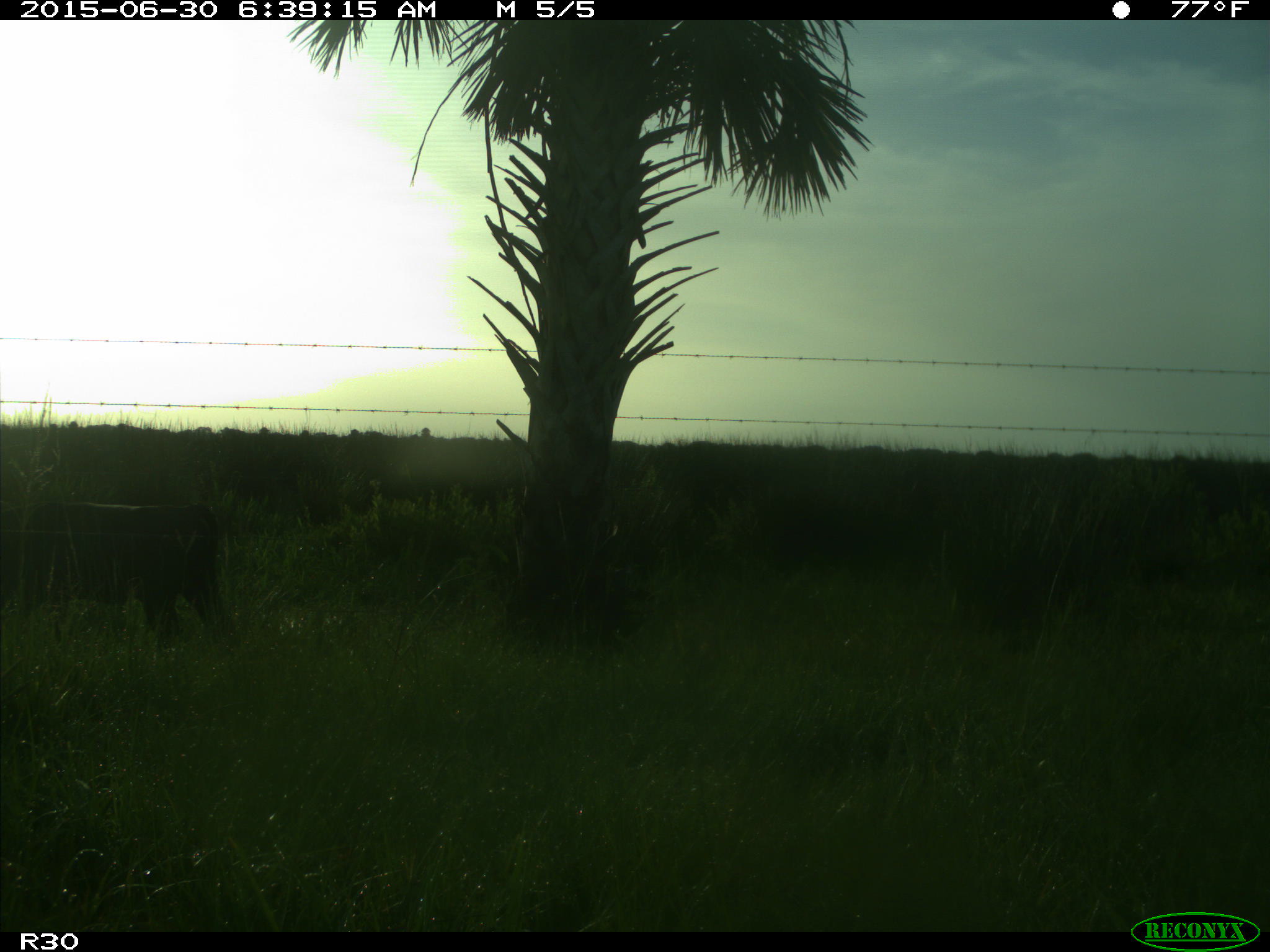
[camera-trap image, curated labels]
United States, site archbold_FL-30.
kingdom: Animalia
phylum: Chordata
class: Mammalia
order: Artiodactyla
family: Bovidae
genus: Bos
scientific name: Bos taurus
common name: domestic cow